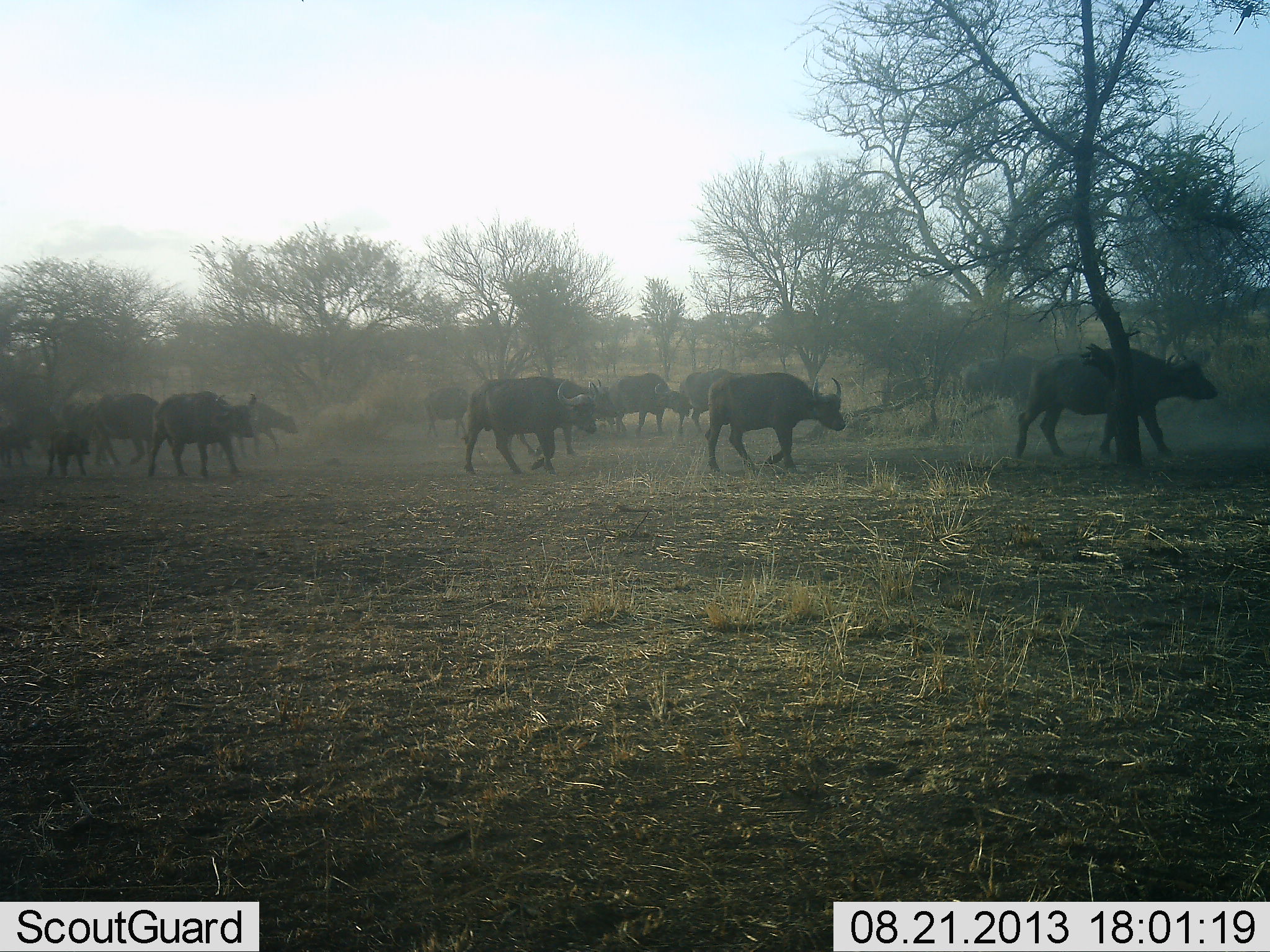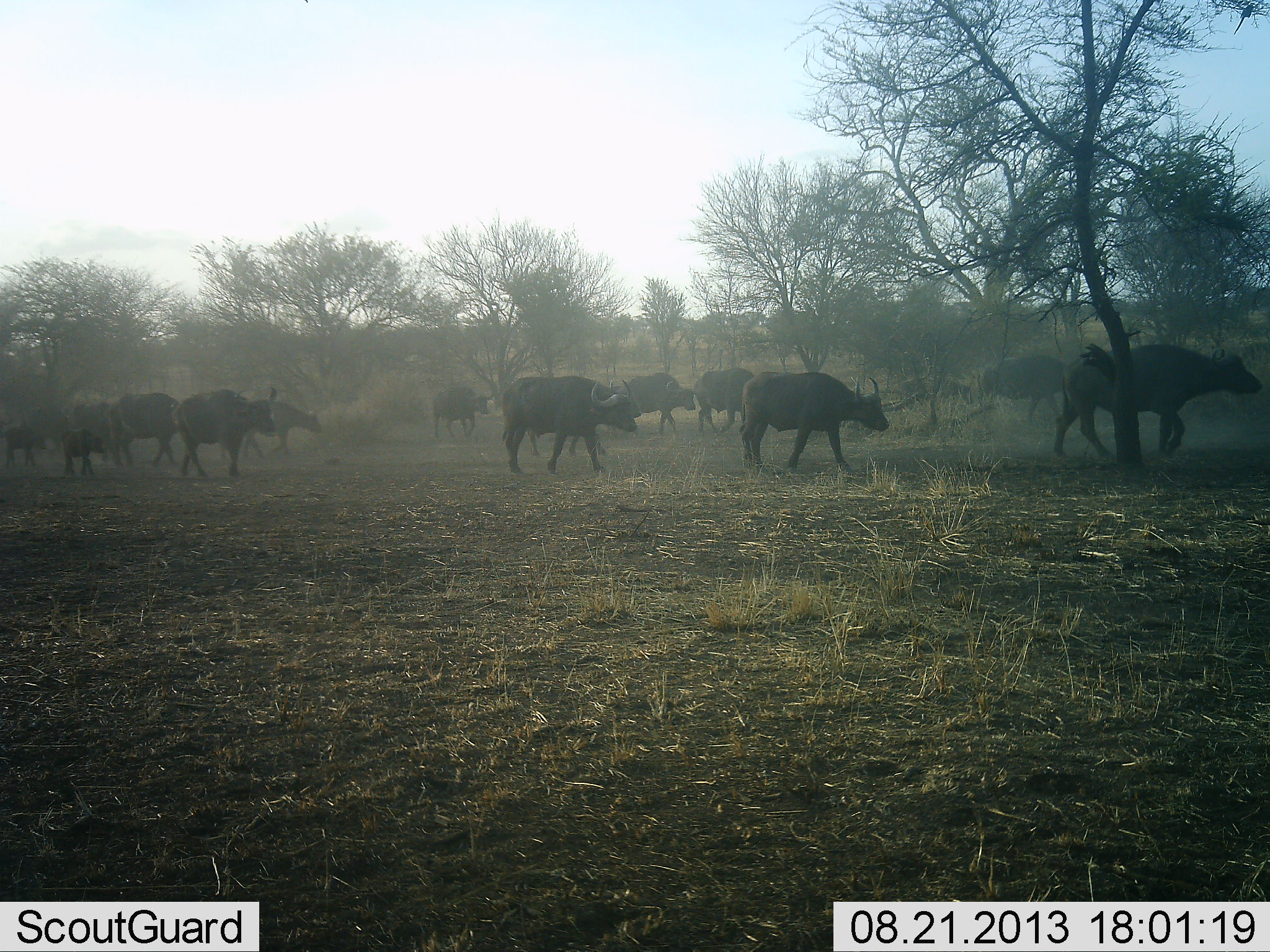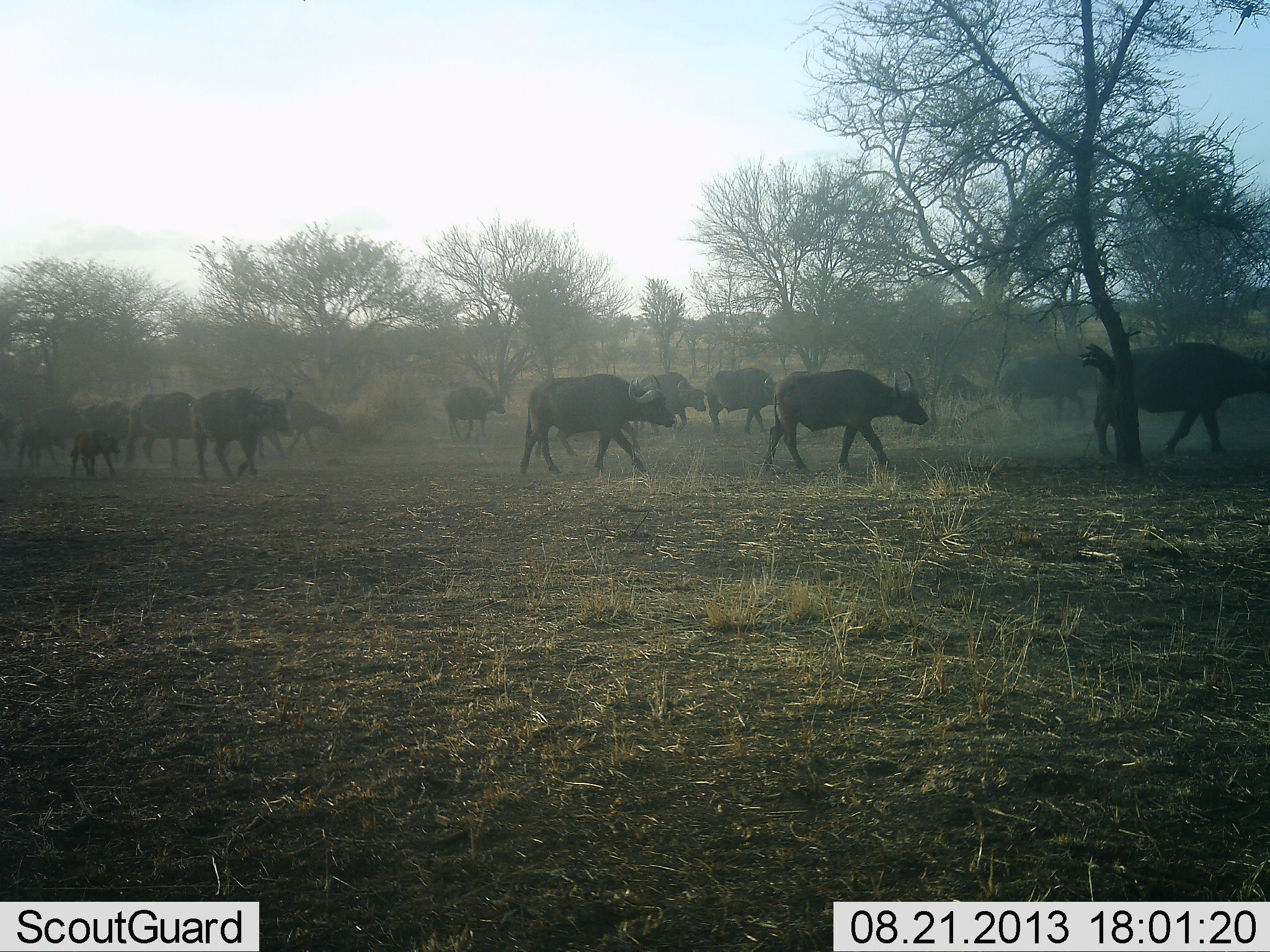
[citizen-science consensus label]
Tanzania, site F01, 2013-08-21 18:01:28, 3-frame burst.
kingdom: Animalia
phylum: Chordata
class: Mammalia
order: Artiodactyla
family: Bovidae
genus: Syncerus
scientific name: Syncerus caffer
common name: cape buffalo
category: buffalo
Buffalo (cape buffalo) (Syncerus caffer), count 11-50. Behavior (volunteer vote fractions): standing 6%, resting 0%, moving 100%, interacting 17%. Young present (vote fraction): 39%. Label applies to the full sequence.